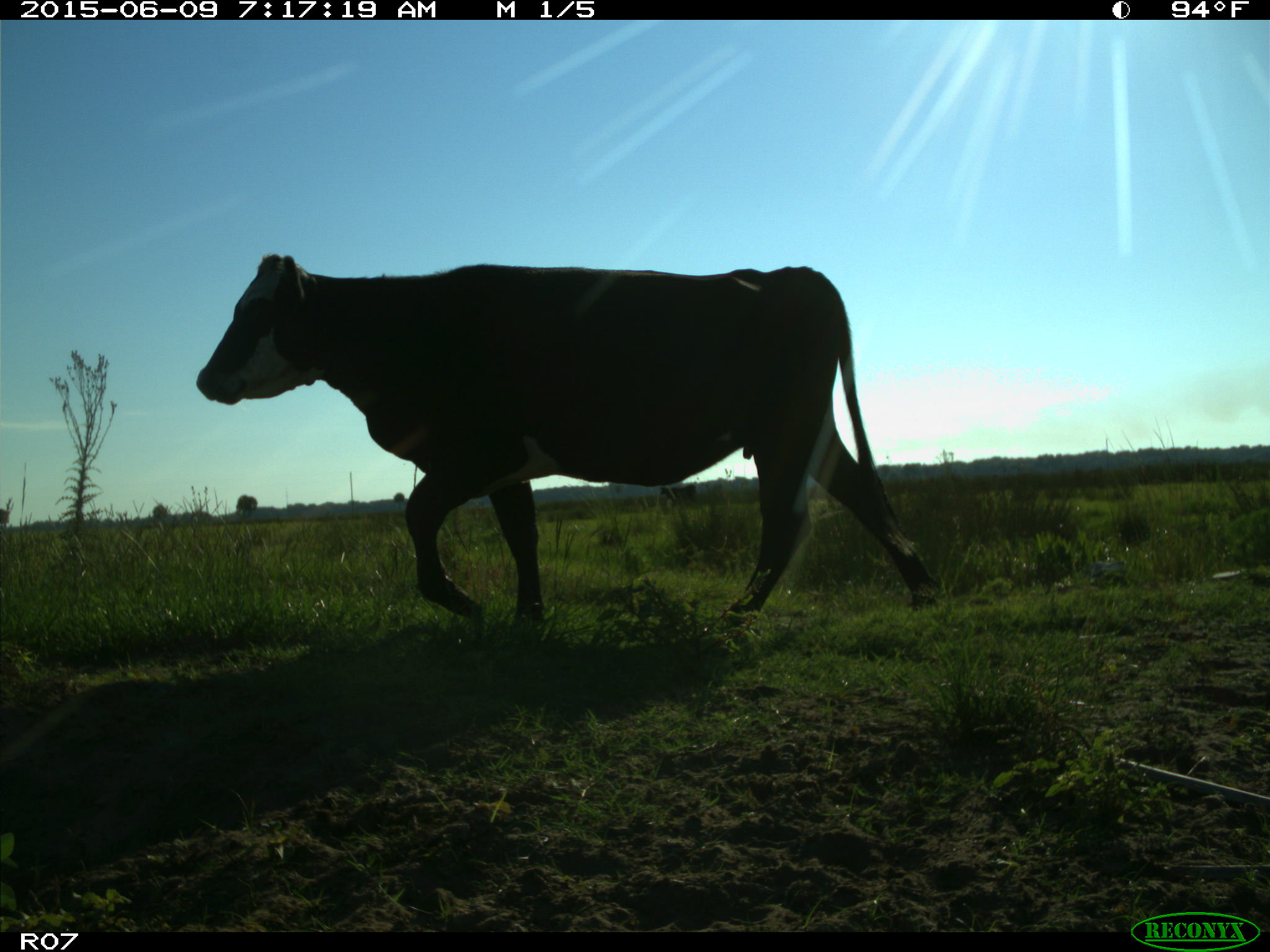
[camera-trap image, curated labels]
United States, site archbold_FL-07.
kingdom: Animalia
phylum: Chordata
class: Mammalia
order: Artiodactyla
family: Bovidae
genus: Bos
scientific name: Bos taurus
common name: domestic cow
Bos taurus (domestic cow).